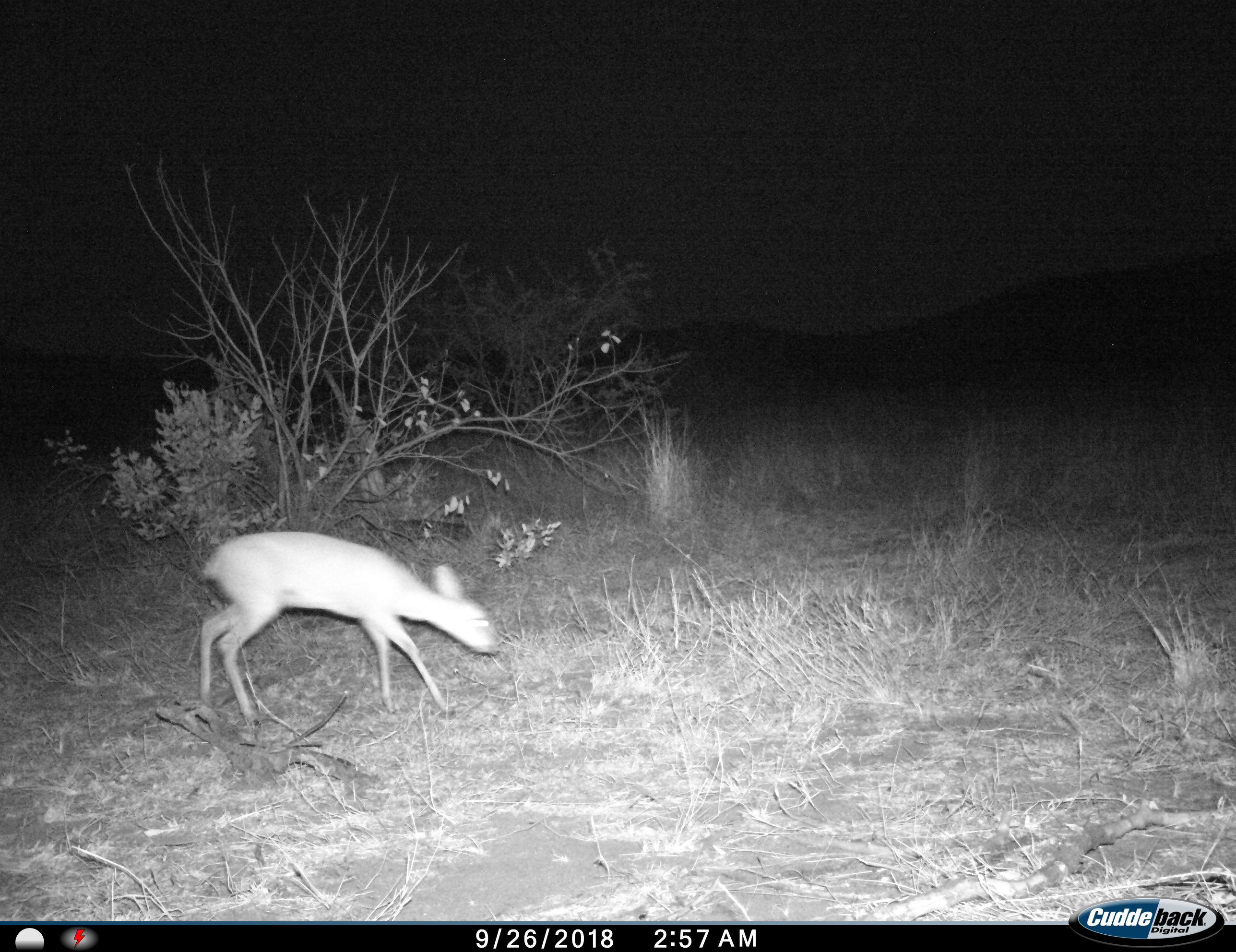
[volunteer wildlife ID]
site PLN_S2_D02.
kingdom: Animalia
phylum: Chordata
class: Mammalia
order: Artiodactyla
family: Bovidae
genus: Raphicerus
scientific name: Raphicerus campestris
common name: steenbok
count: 1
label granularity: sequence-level